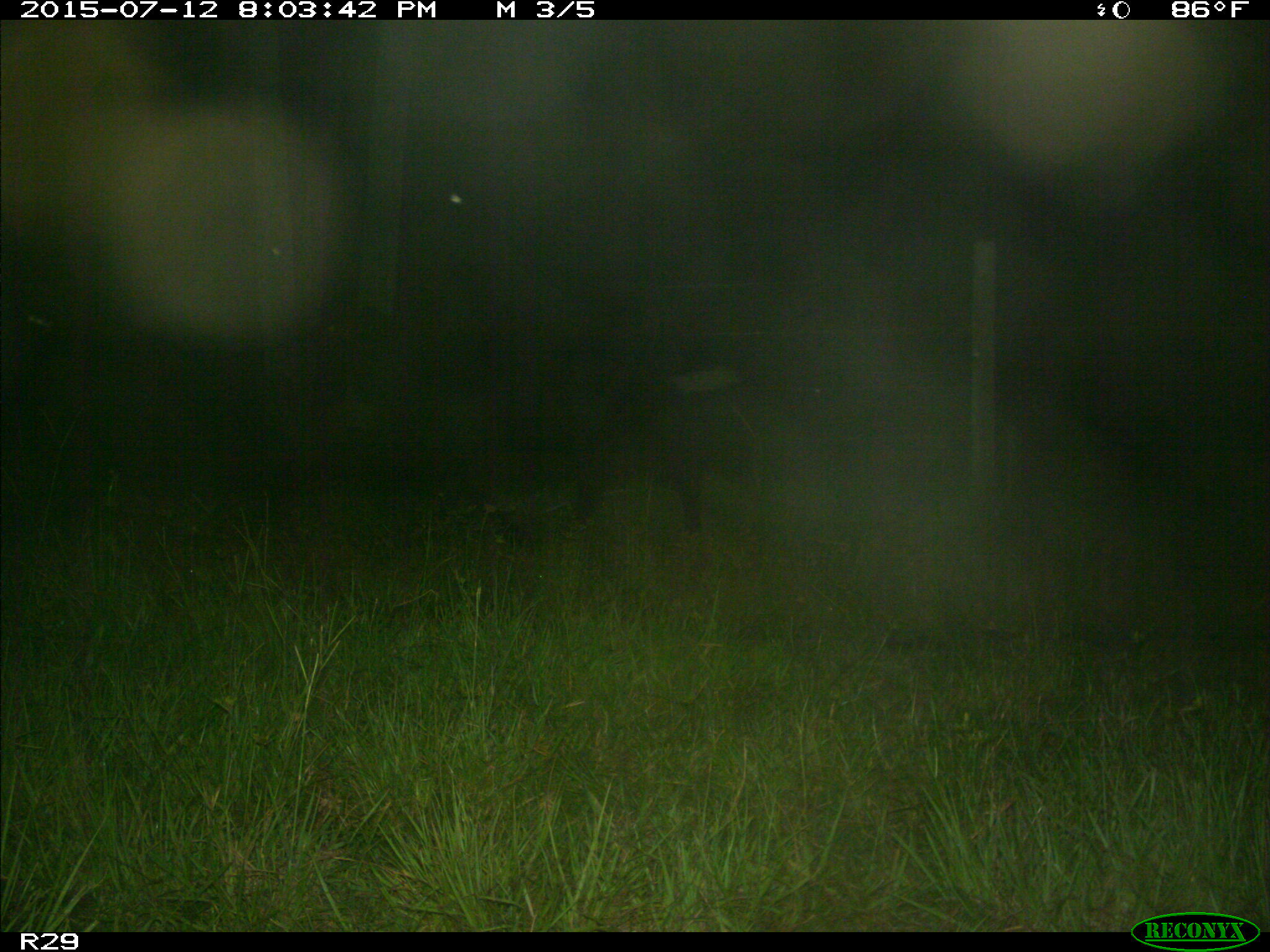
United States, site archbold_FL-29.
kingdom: Animalia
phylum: Chordata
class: Mammalia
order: Artiodactyla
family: Bovidae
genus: Bos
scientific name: Bos taurus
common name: domestic cow